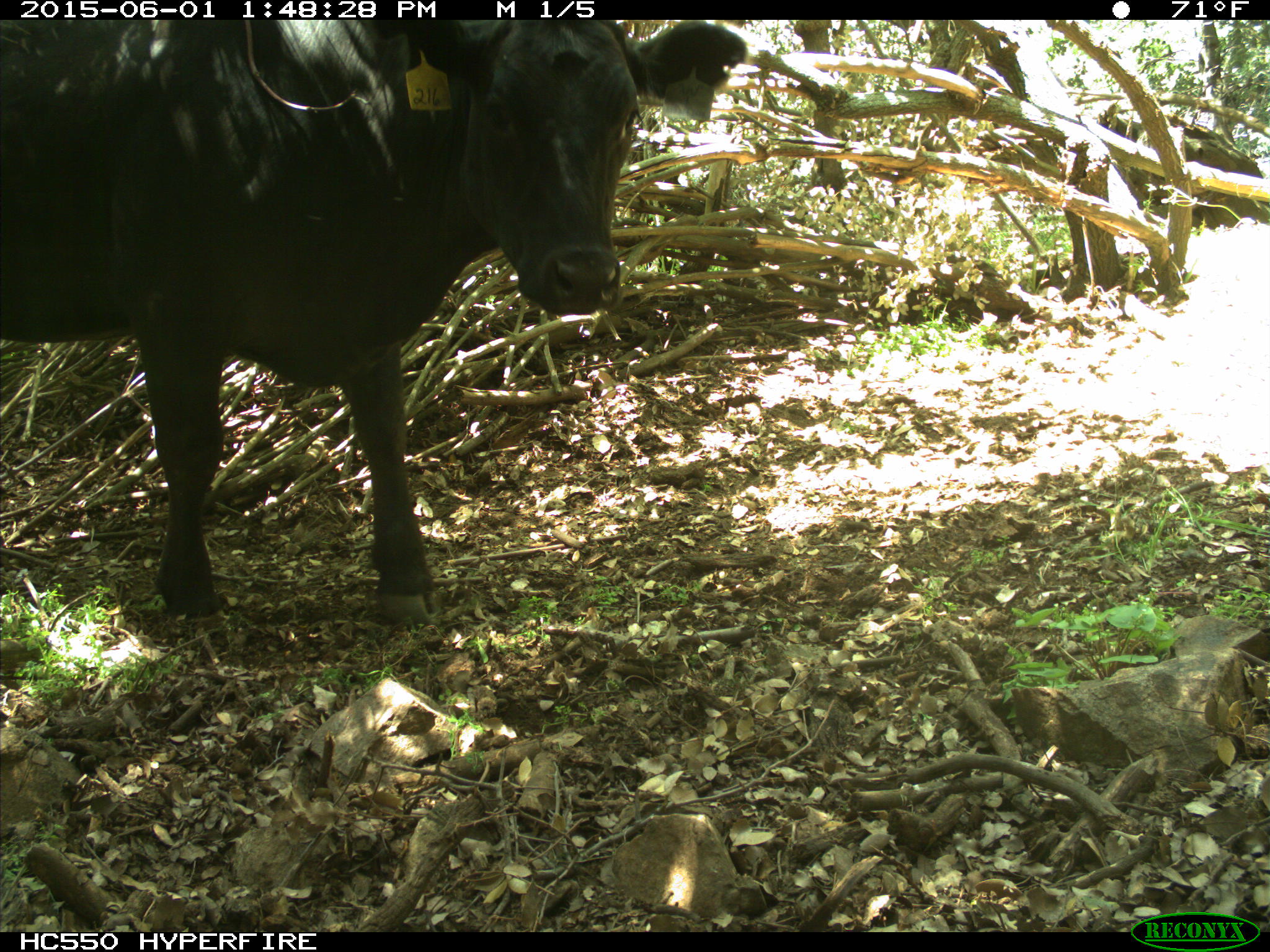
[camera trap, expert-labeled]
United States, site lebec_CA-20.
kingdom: Animalia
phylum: Chordata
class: Mammalia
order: Artiodactyla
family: Bovidae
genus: Bos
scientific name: Bos taurus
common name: domestic cow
Bos taurus (domestic cow).